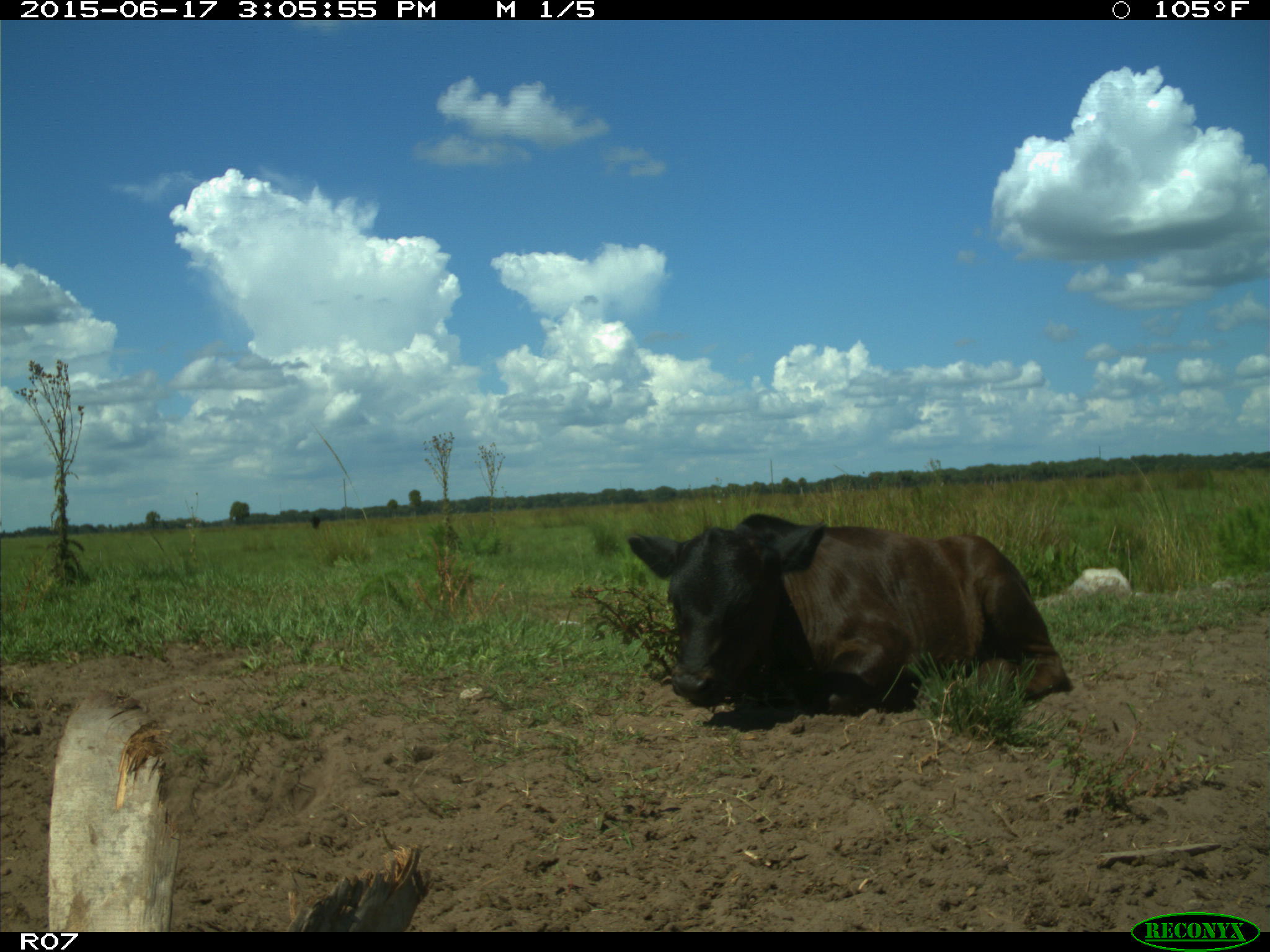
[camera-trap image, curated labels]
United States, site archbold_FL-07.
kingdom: Animalia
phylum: Chordata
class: Mammalia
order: Artiodactyla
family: Bovidae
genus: Bos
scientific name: Bos taurus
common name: domestic cow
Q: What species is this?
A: Bos taurus (domestic cow).